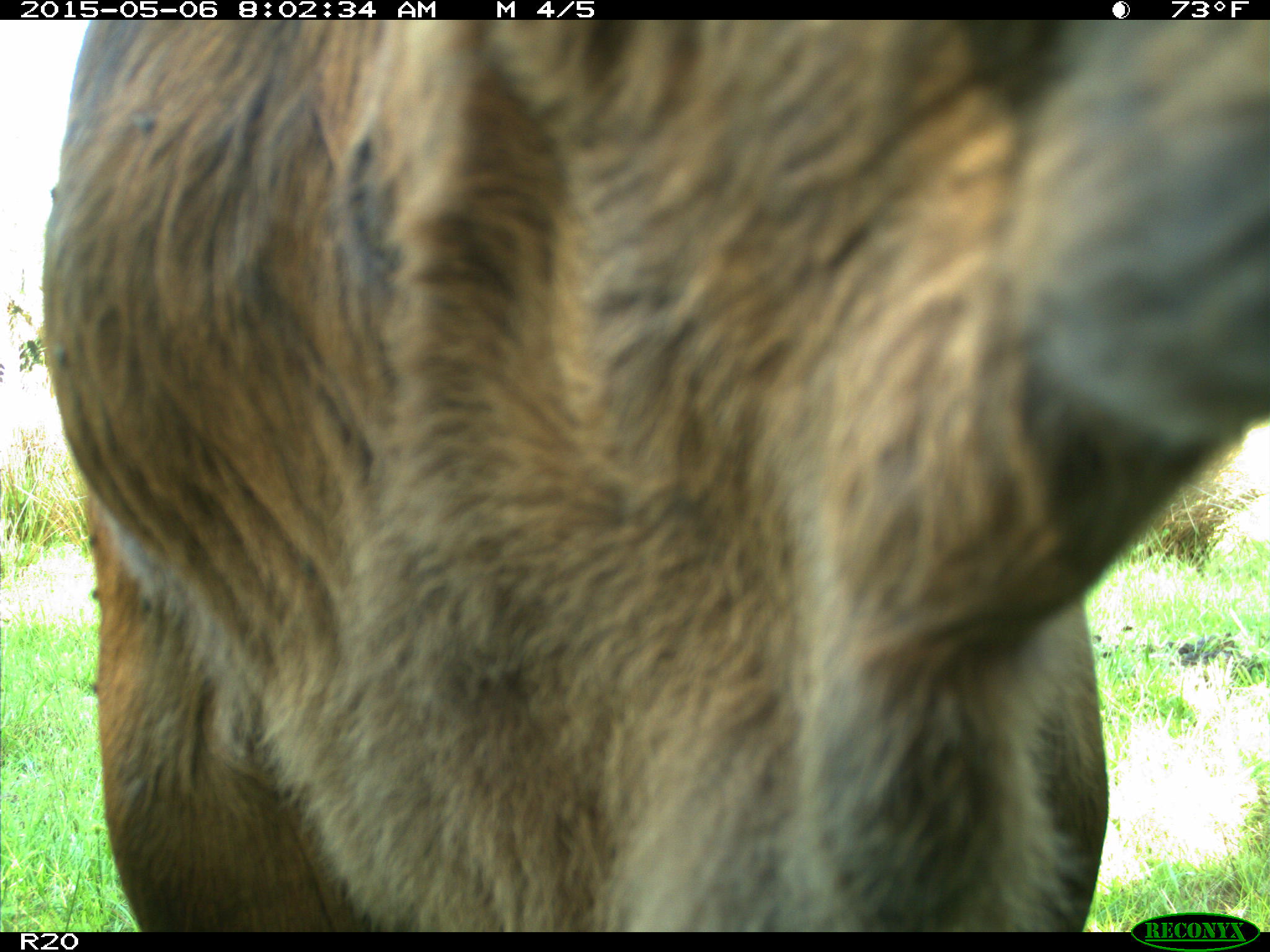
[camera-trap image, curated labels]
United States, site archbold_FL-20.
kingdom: Animalia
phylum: Chordata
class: Mammalia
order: Artiodactyla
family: Bovidae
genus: Bos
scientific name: Bos taurus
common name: domestic cow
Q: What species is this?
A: Bos taurus (domestic cow).